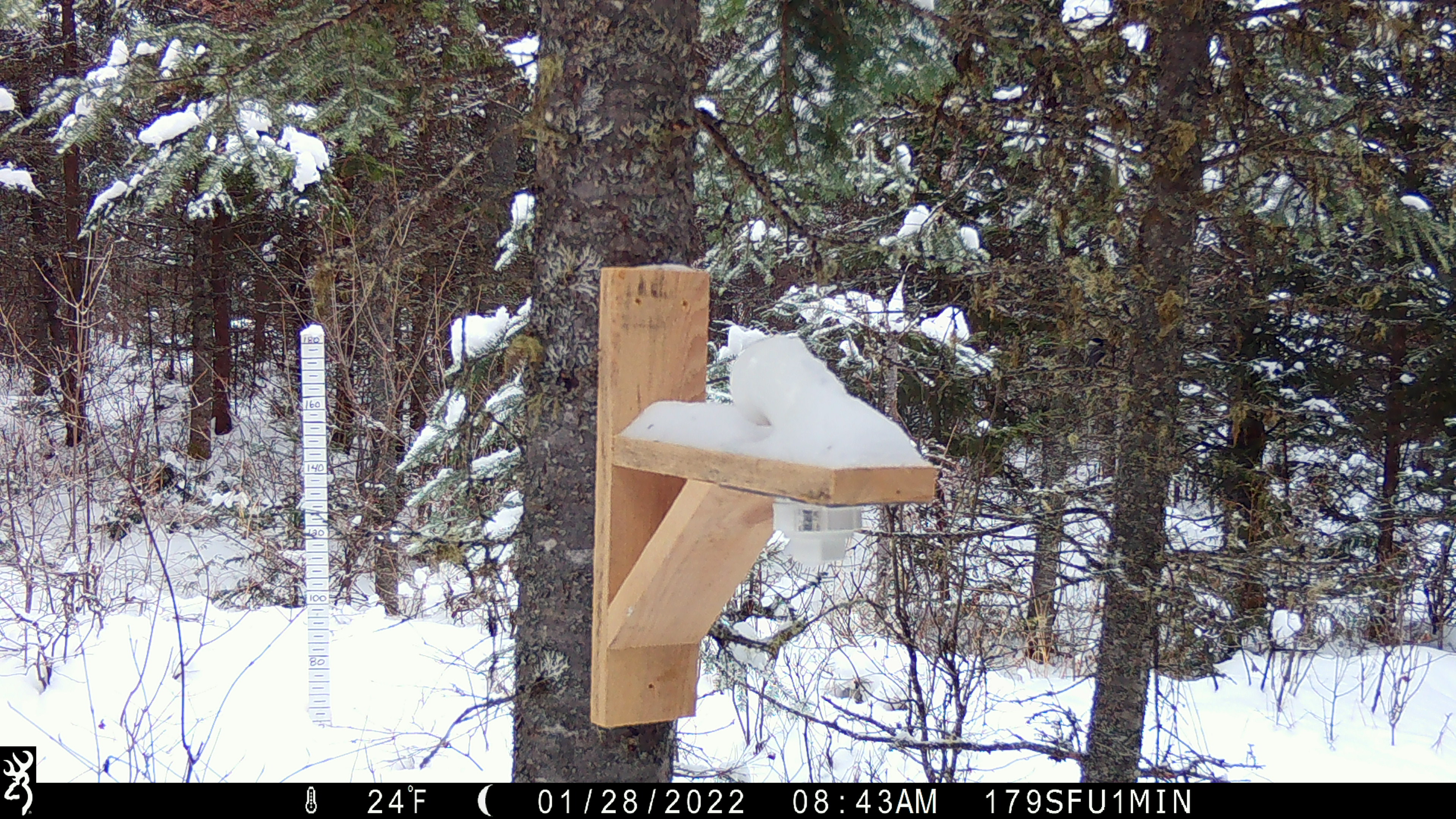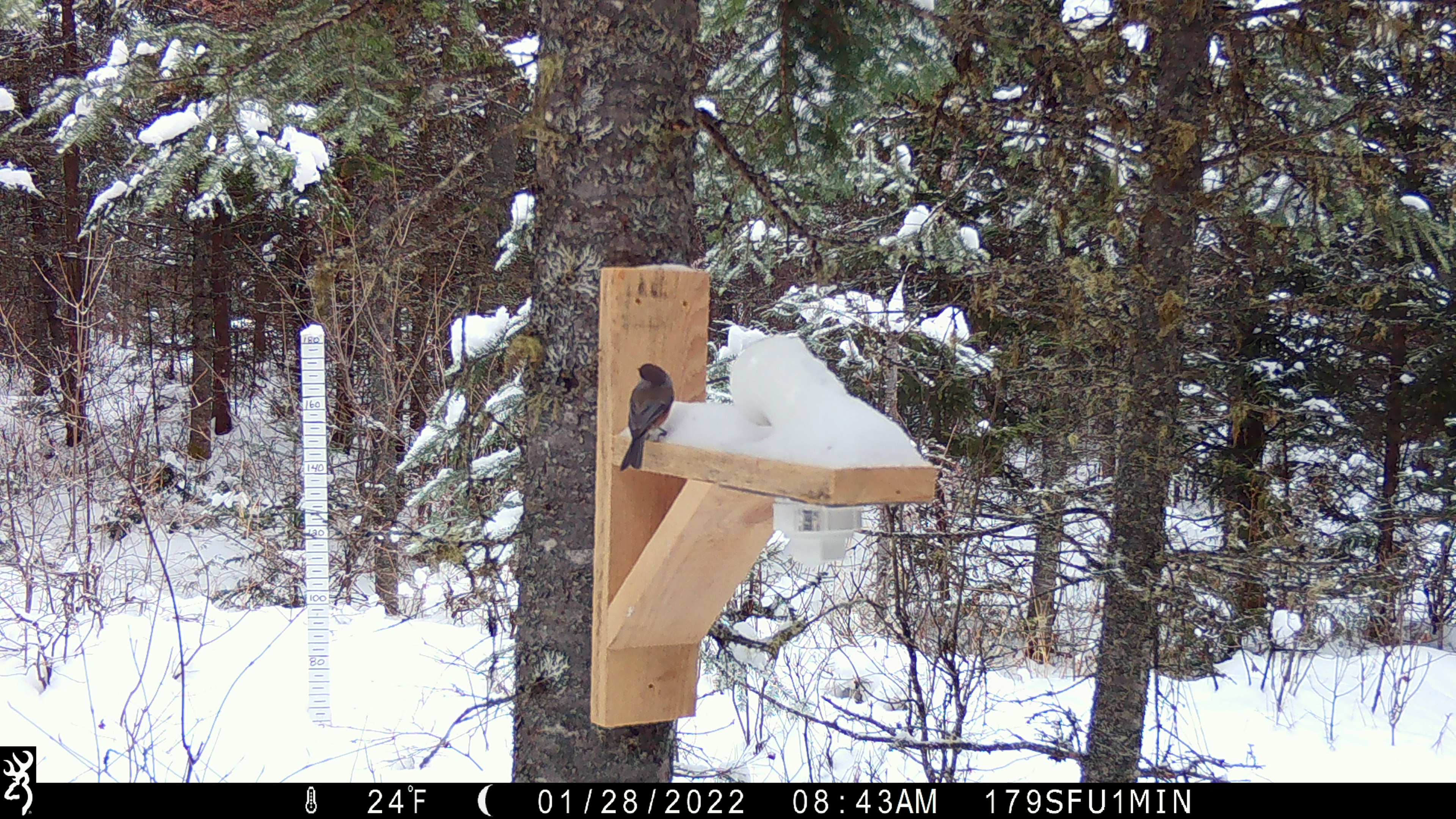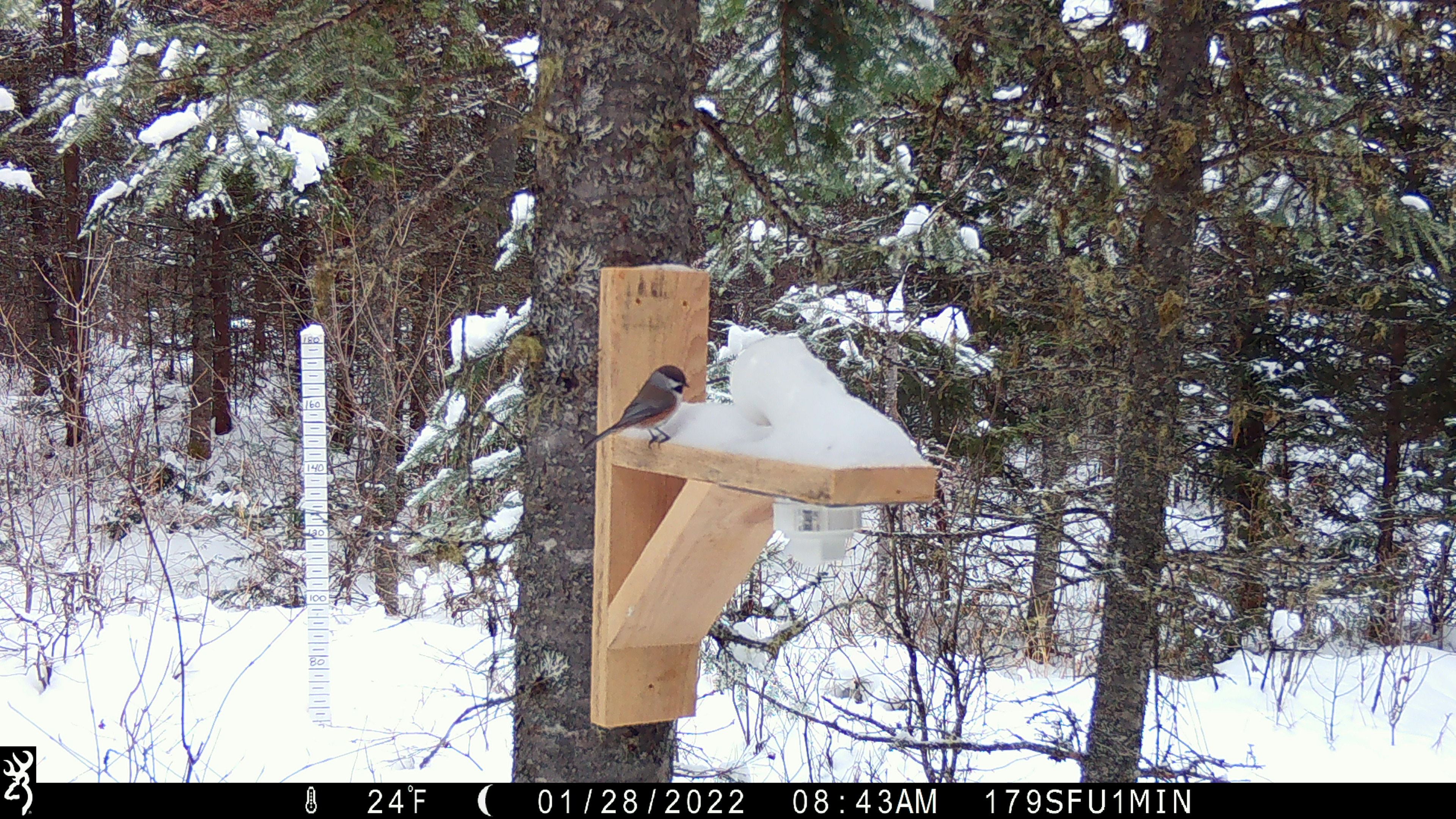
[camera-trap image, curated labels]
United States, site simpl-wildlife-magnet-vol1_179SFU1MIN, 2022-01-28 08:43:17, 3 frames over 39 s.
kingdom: Animalia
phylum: Chordata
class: Aves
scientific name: Aves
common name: bird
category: bird sp.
Bird sp. (bird) (Aves).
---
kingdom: Animalia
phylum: Chordata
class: Aves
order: Passeriformes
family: Paridae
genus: Poecile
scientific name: Poecile atricapillus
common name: black-capped chickadee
Black-capped chickadee (Poecile atricapillus).